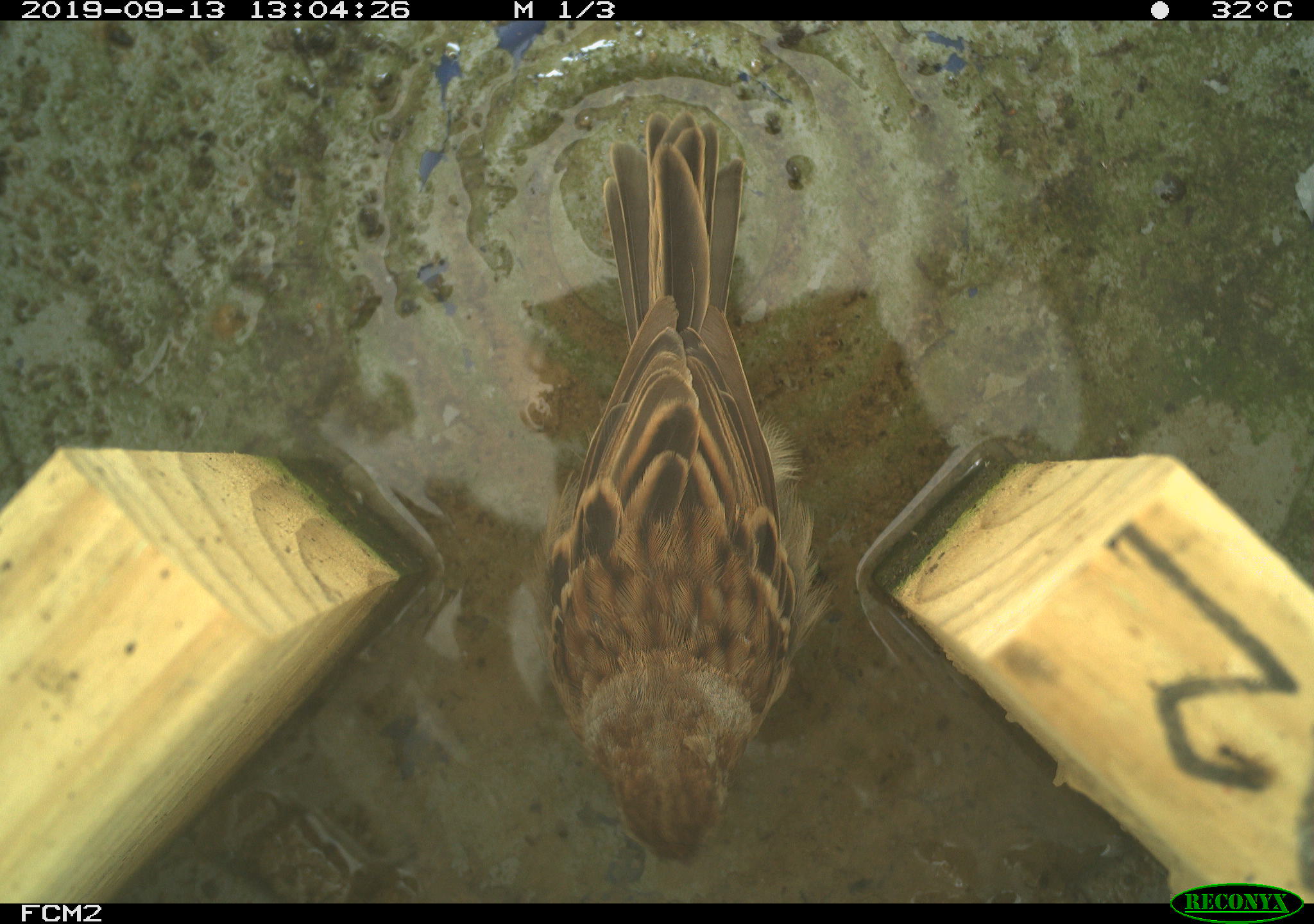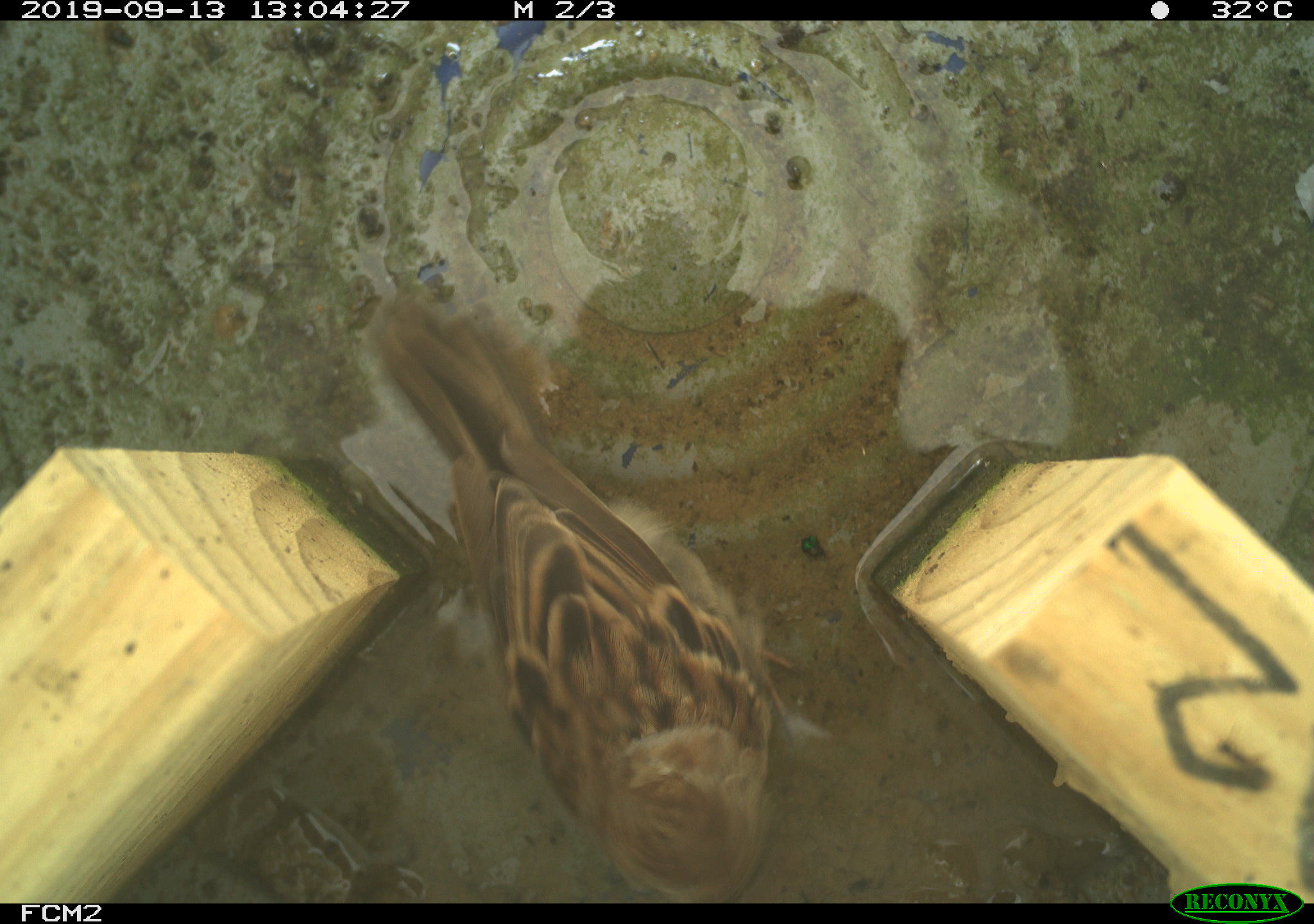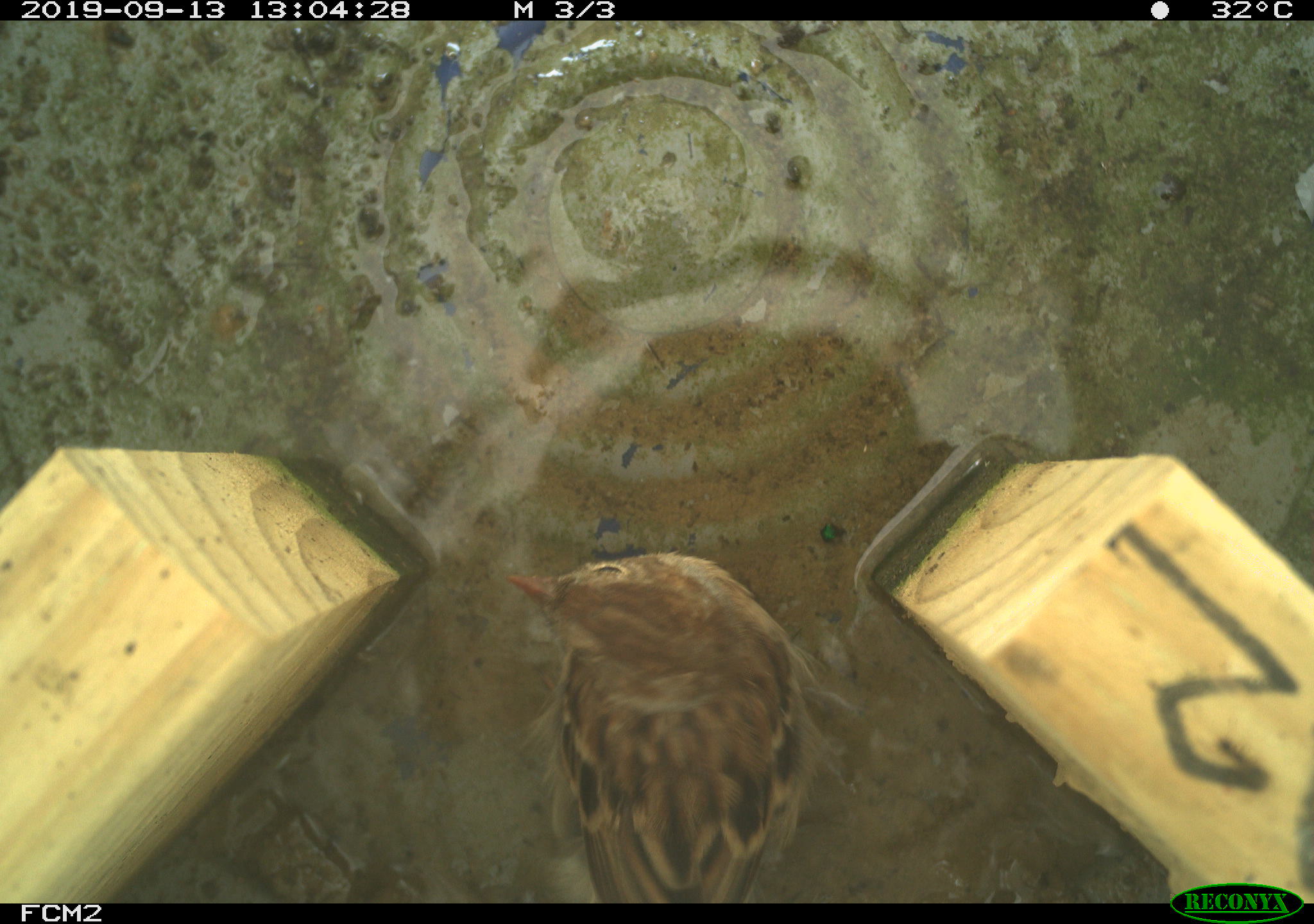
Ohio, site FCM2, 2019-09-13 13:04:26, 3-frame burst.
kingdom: Animalia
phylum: Chordata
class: Aves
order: Passeriformes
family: Passerellidae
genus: Melospiza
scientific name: Melospiza melodia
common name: song sparrow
Song sparrow (Melospiza melodia).